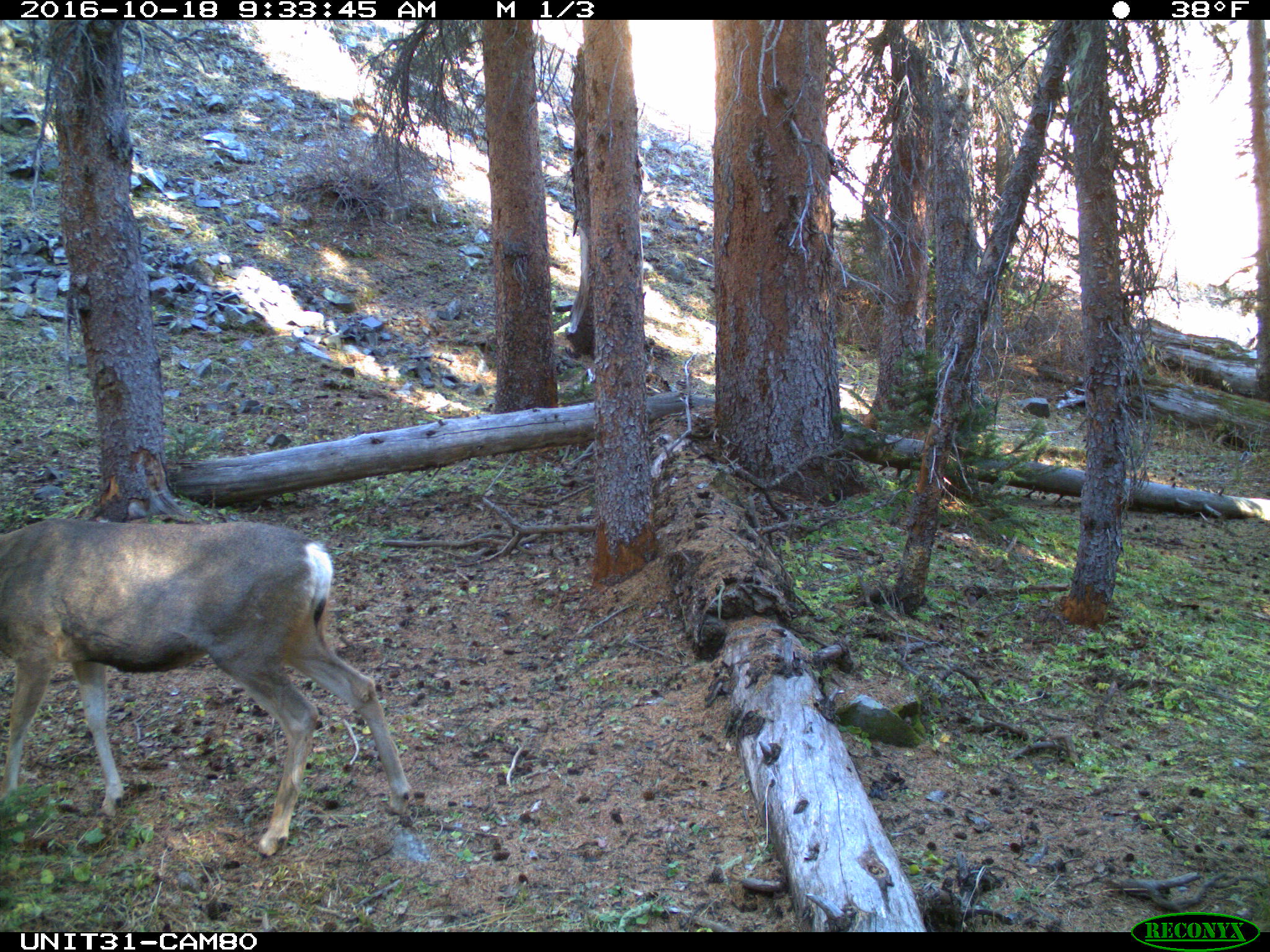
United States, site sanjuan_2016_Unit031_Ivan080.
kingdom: Animalia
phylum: Chordata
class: Mammalia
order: Artiodactyla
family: Cervidae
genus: Odocoileus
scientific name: Odocoileus hemionus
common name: mule deer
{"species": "Odocoileus hemionus (mule deer)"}